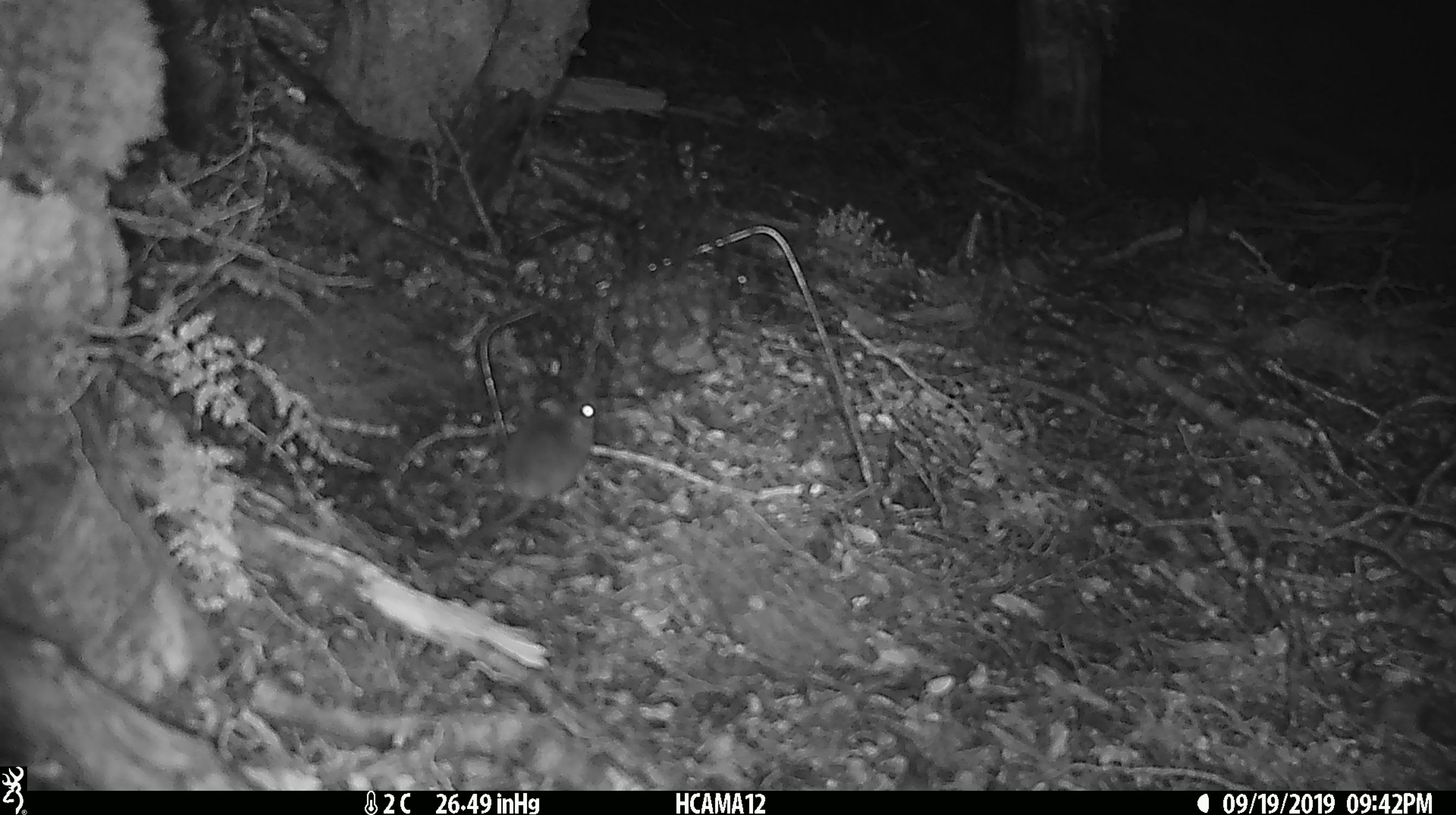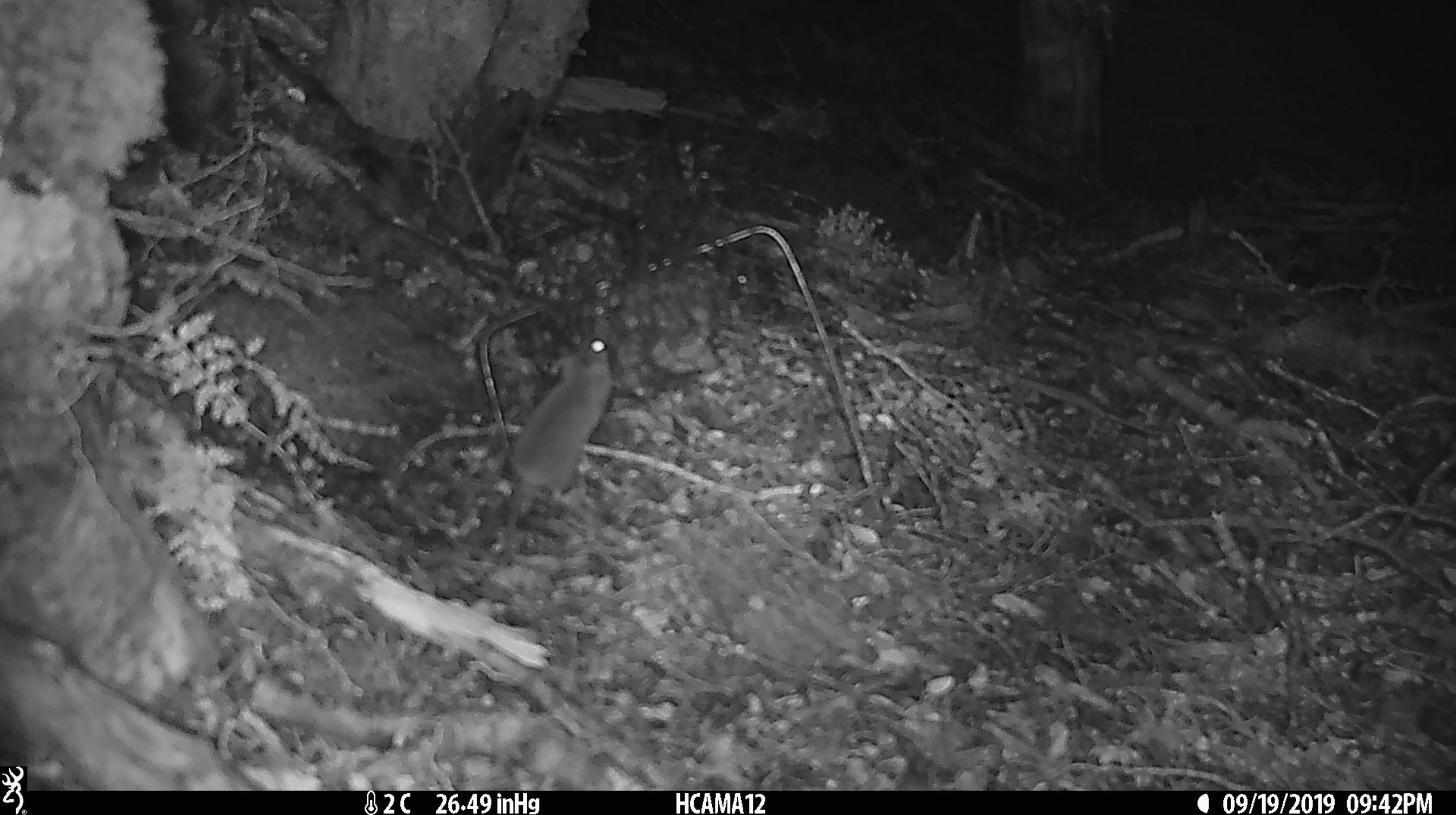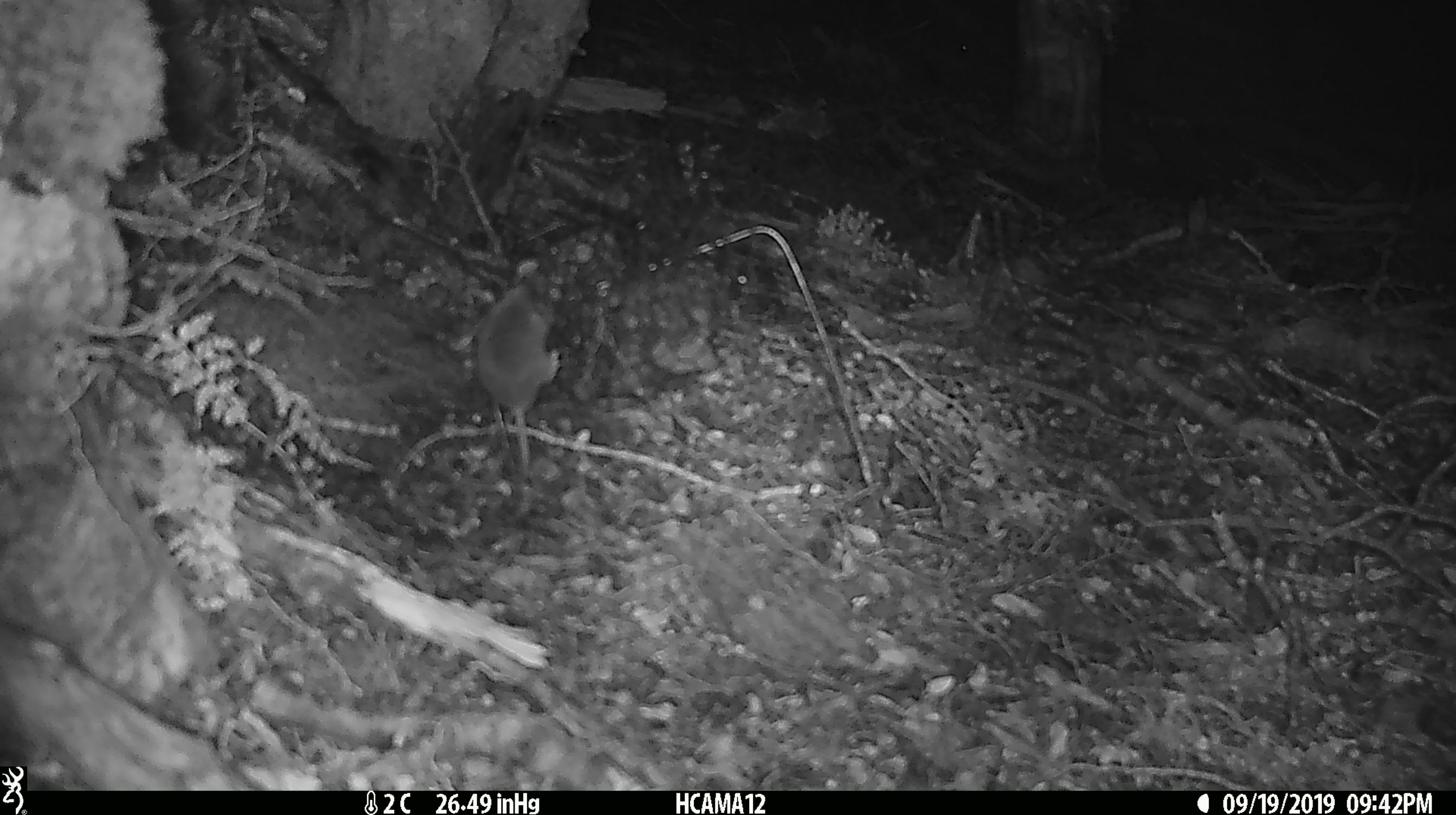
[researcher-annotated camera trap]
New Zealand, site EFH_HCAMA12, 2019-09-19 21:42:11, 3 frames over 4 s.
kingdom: Animalia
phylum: Chordata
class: Mammalia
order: Rodentia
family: Muridae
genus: Mus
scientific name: Mus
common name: mouse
Mouse (Mus).